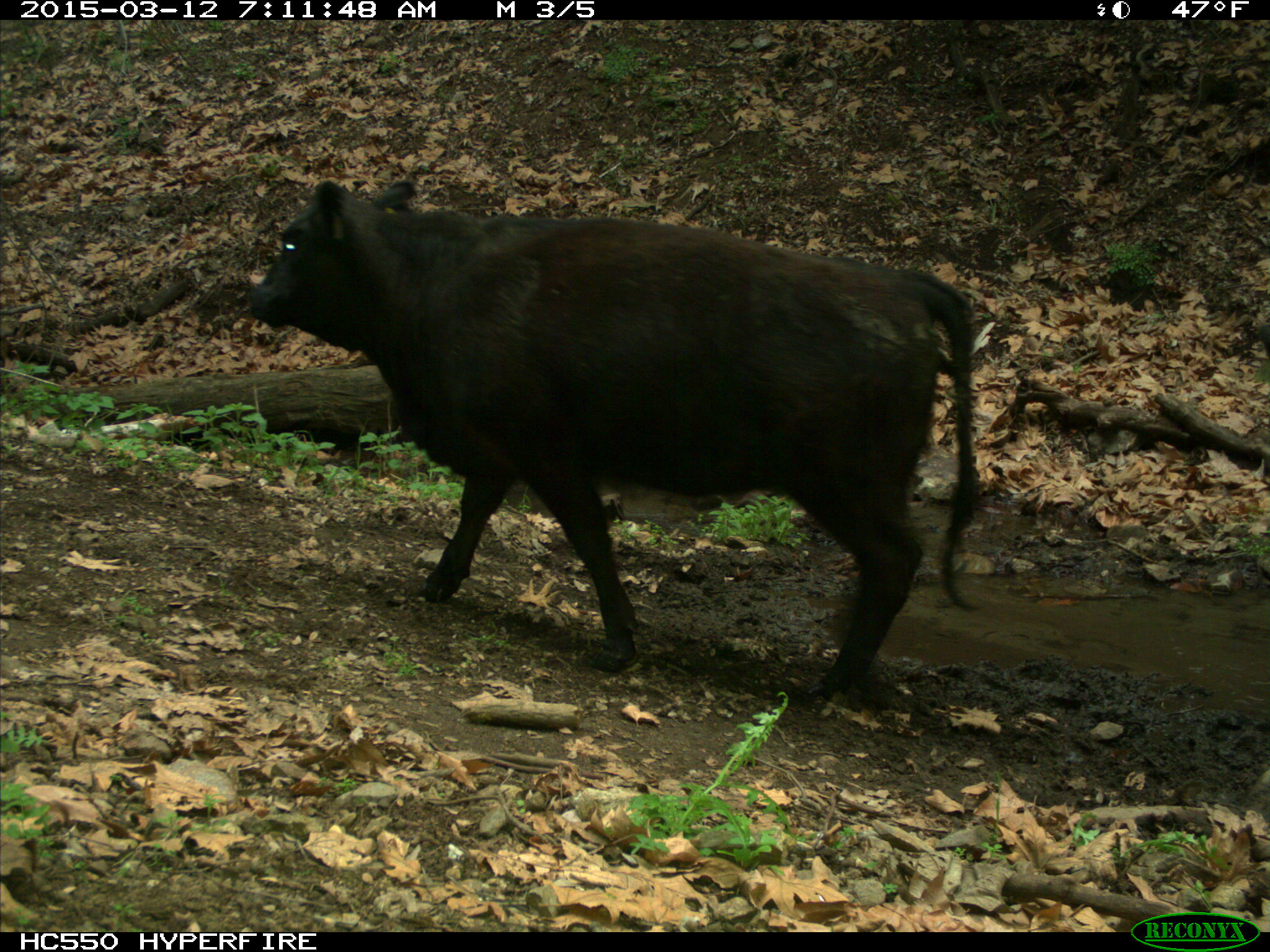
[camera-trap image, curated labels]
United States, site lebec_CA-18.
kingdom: Animalia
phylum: Chordata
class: Mammalia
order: Artiodactyla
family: Bovidae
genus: Bos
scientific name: Bos taurus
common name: domestic cow